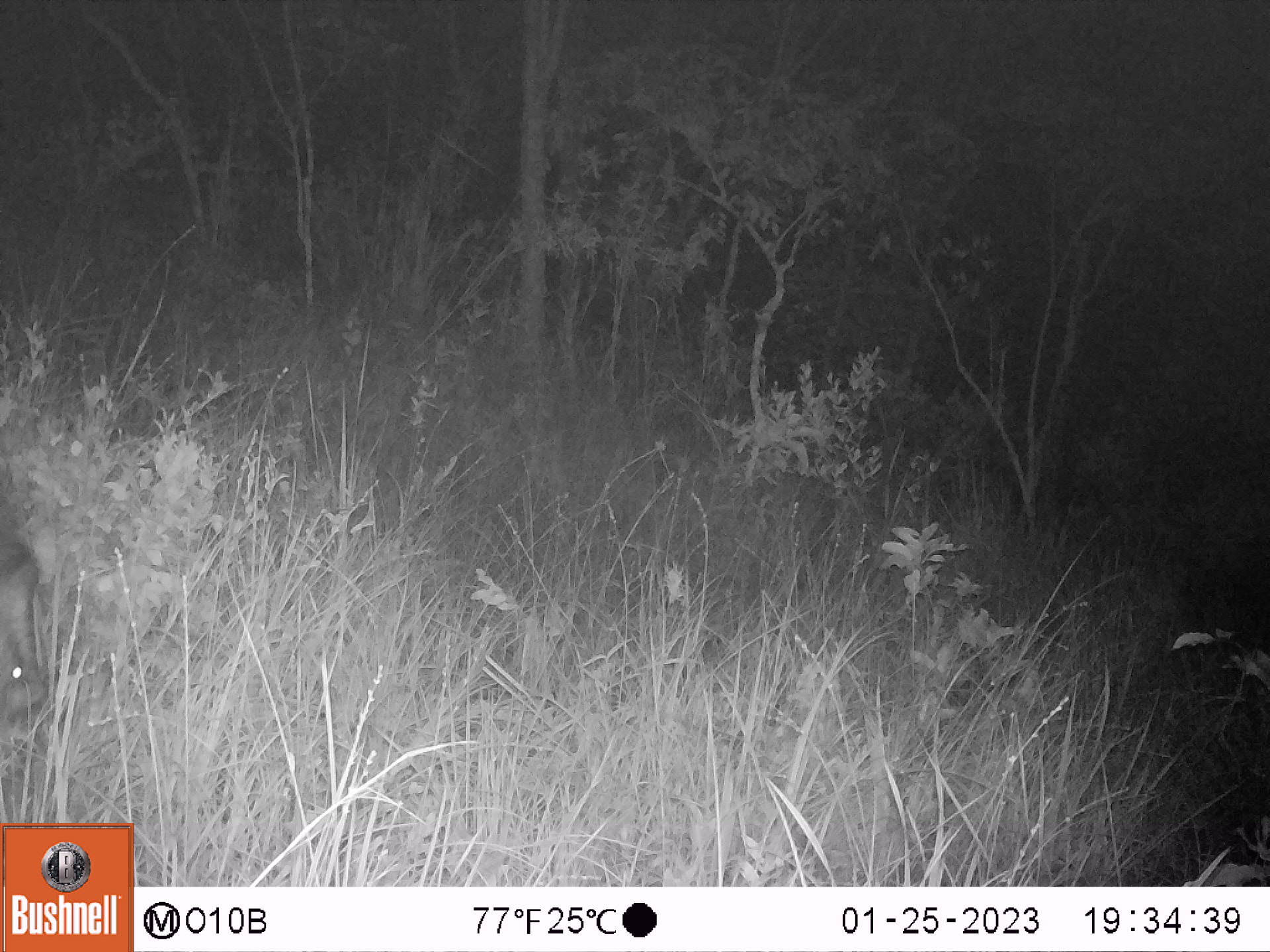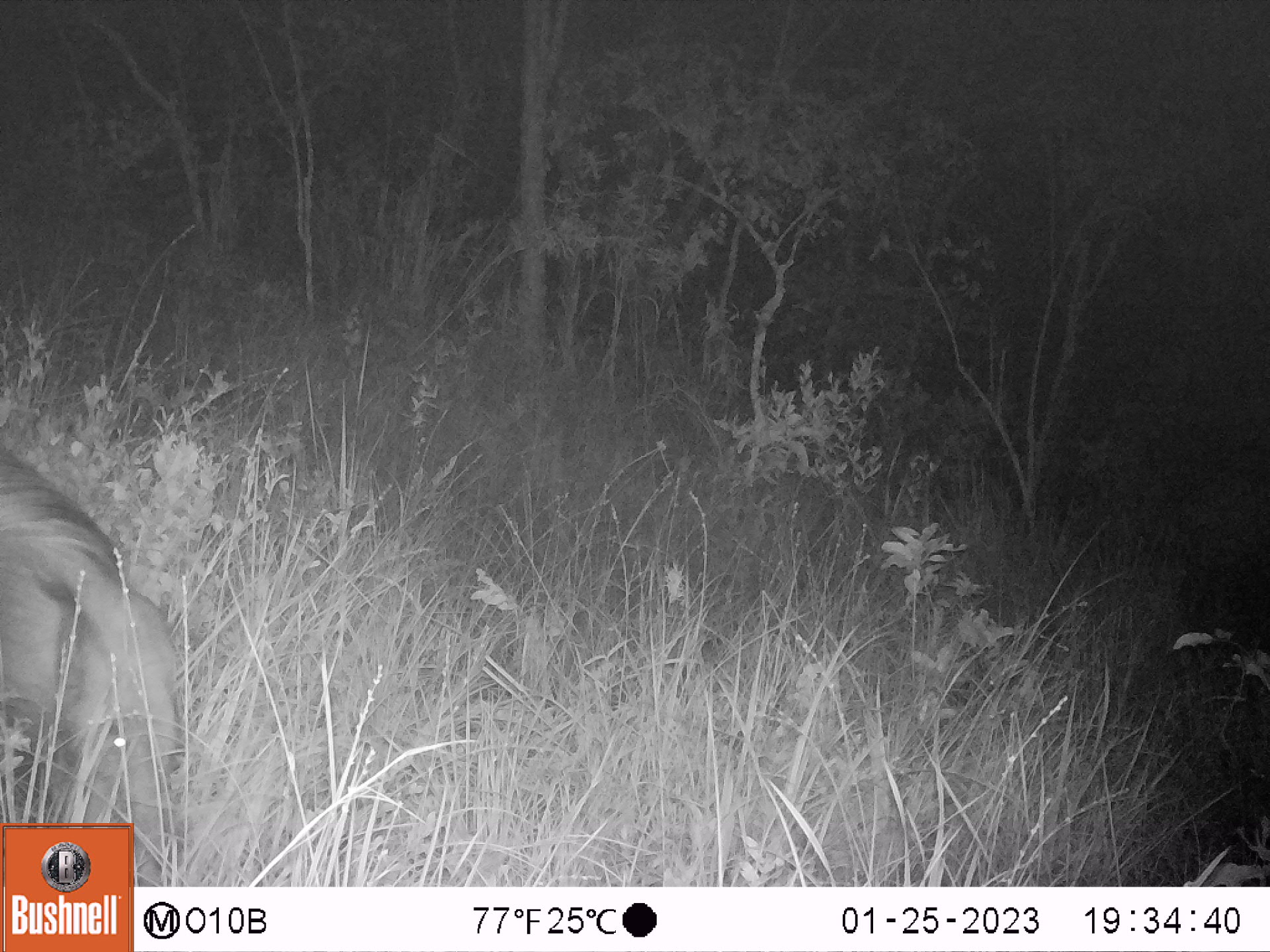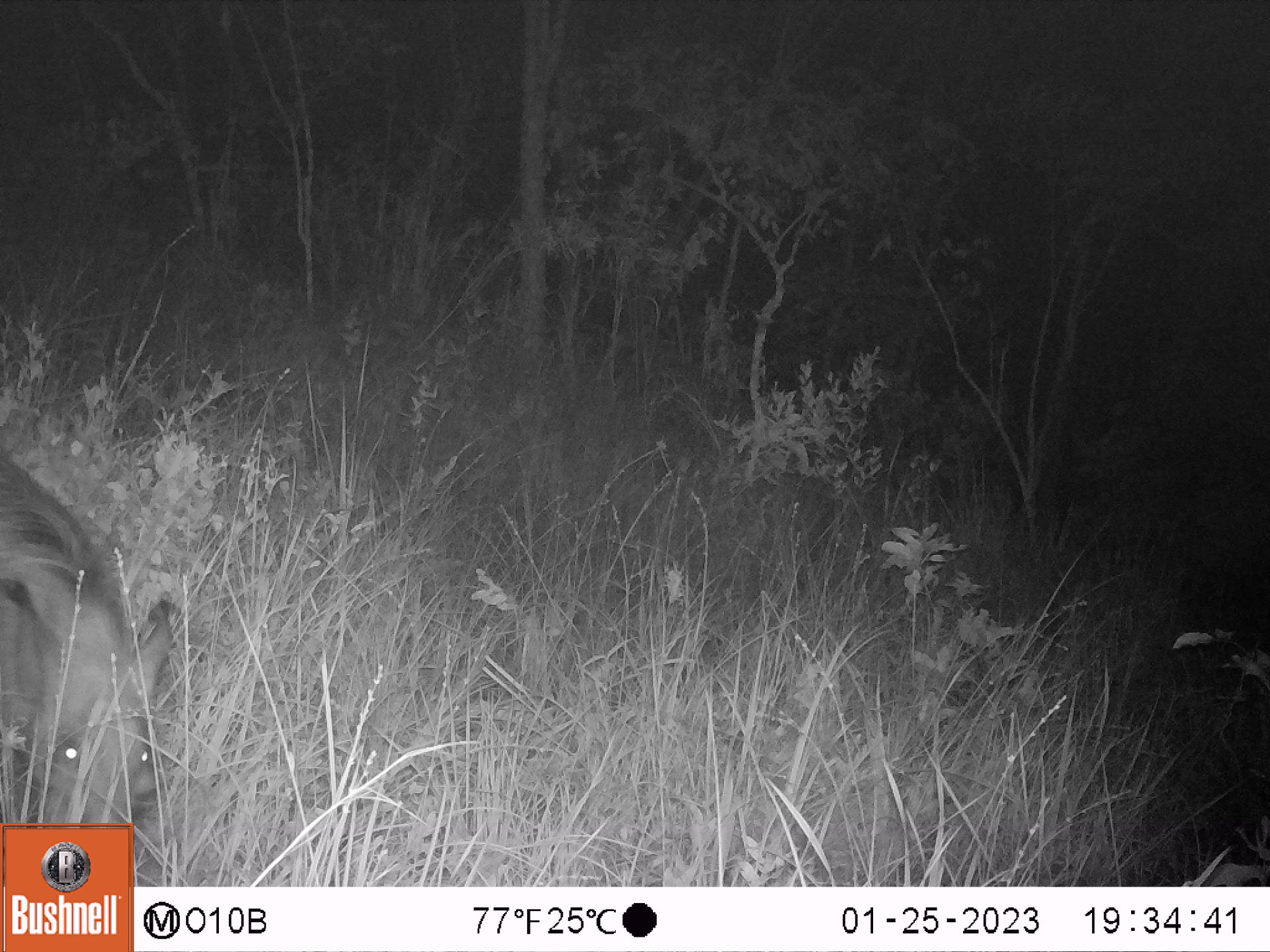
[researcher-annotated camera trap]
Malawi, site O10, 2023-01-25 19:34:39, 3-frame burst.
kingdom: Animalia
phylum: Chordata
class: Mammalia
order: Artiodactyla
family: Suidae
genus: Potamochoerus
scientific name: Potamochoerus larvatus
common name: bushpig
Bushpig (Potamochoerus larvatus), count 1.